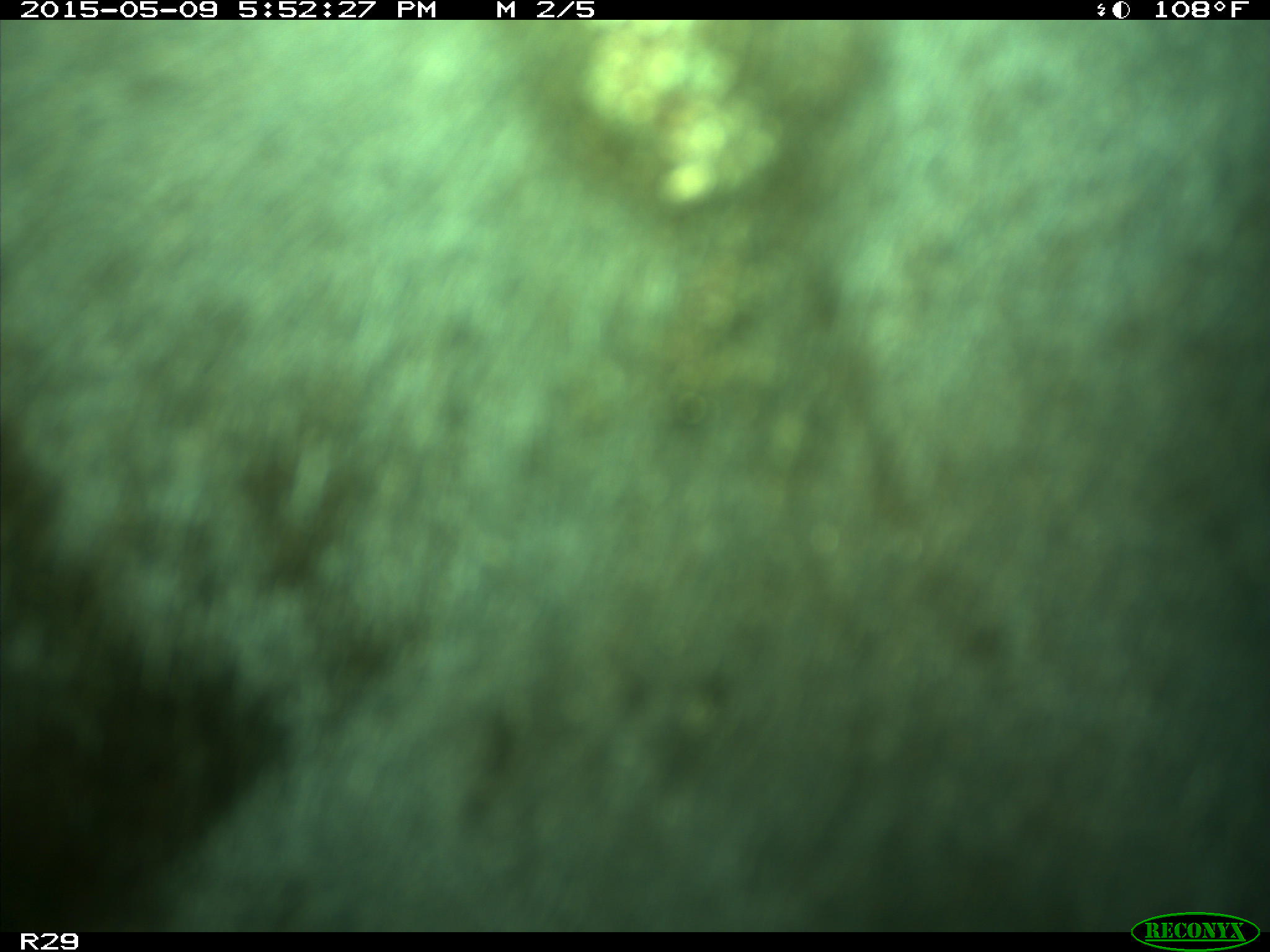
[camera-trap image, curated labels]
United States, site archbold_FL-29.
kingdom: Animalia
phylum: Chordata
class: Mammalia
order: Artiodactyla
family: Bovidae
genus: Bos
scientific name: Bos taurus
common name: domestic cow